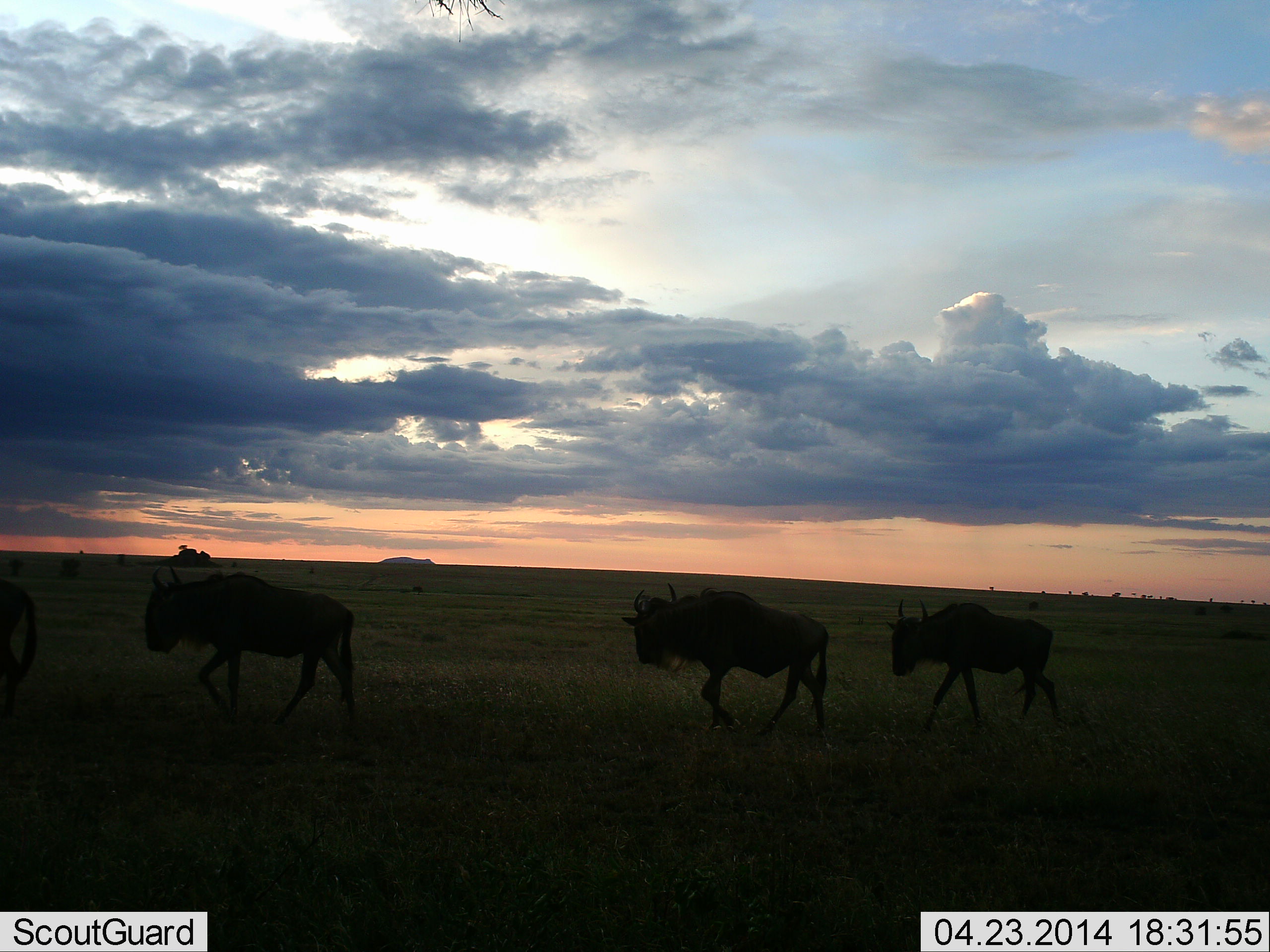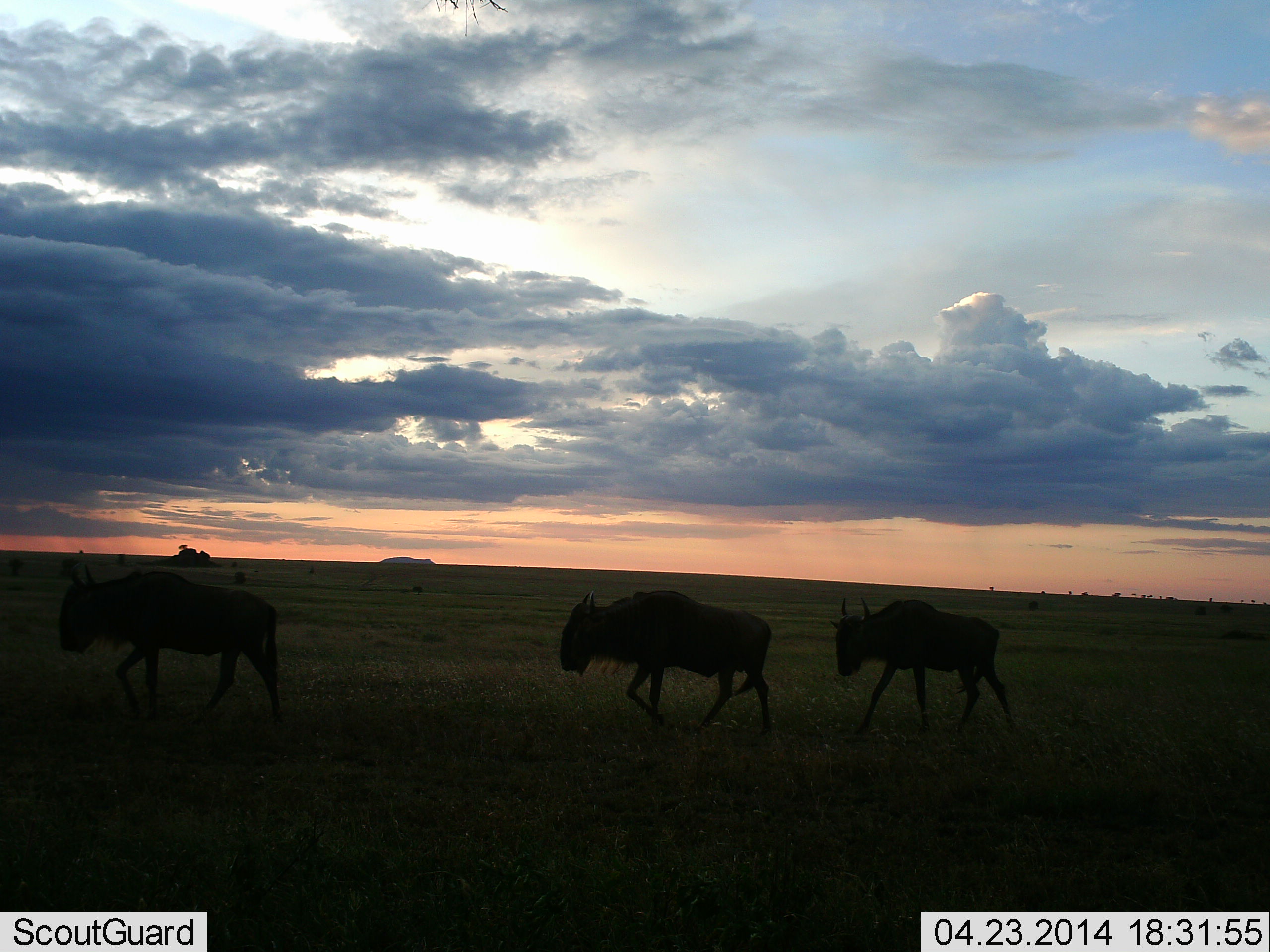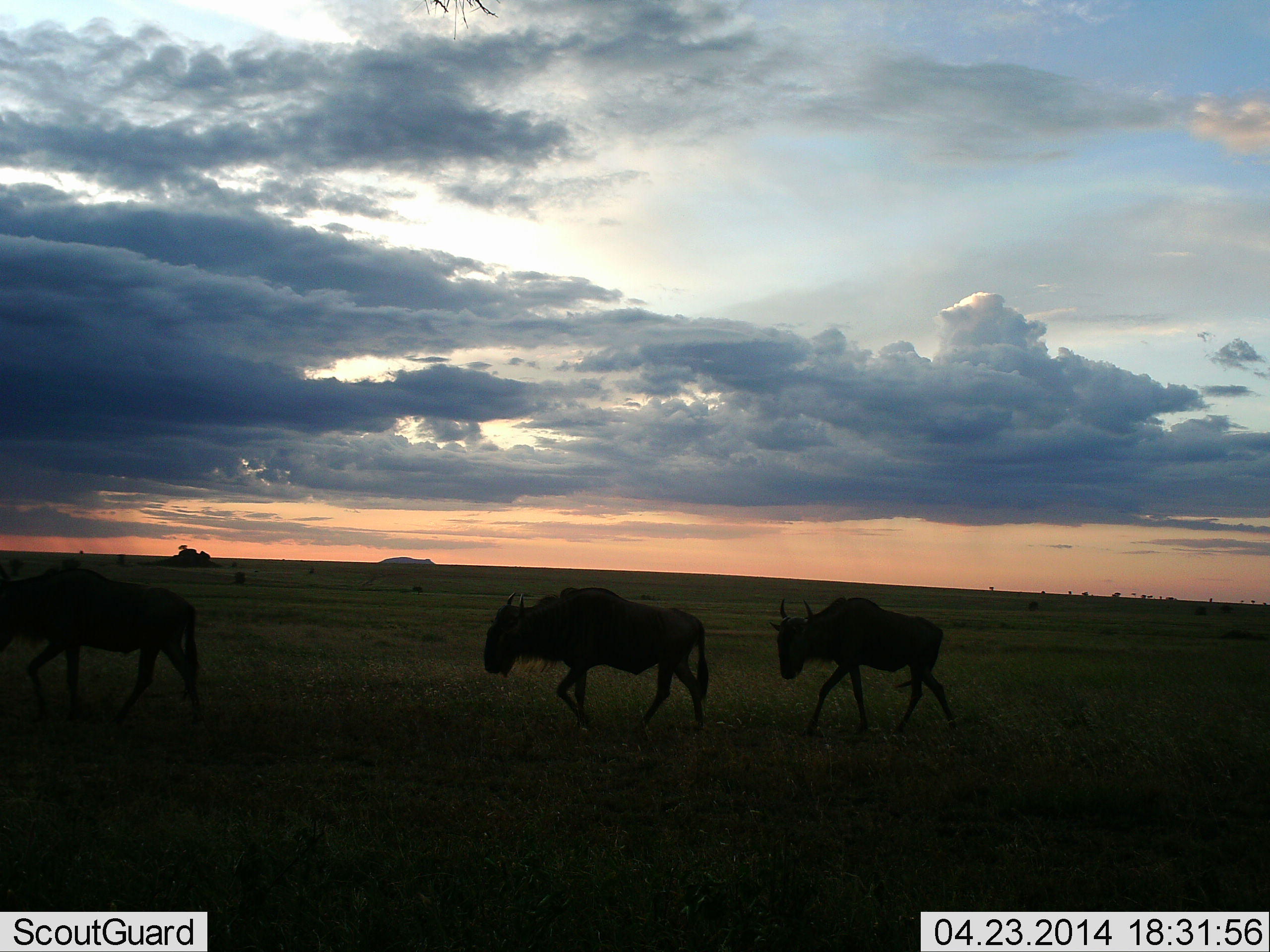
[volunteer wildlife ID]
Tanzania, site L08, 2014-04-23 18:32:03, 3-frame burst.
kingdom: Animalia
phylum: Chordata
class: Mammalia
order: Artiodactyla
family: Bovidae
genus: Connochaetes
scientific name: Connochaetes taurinus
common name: blue wildebeest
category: wildebeest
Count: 3.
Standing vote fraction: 0%.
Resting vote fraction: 0%.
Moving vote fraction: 100%.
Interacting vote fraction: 0%.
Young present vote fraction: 0%.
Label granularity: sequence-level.